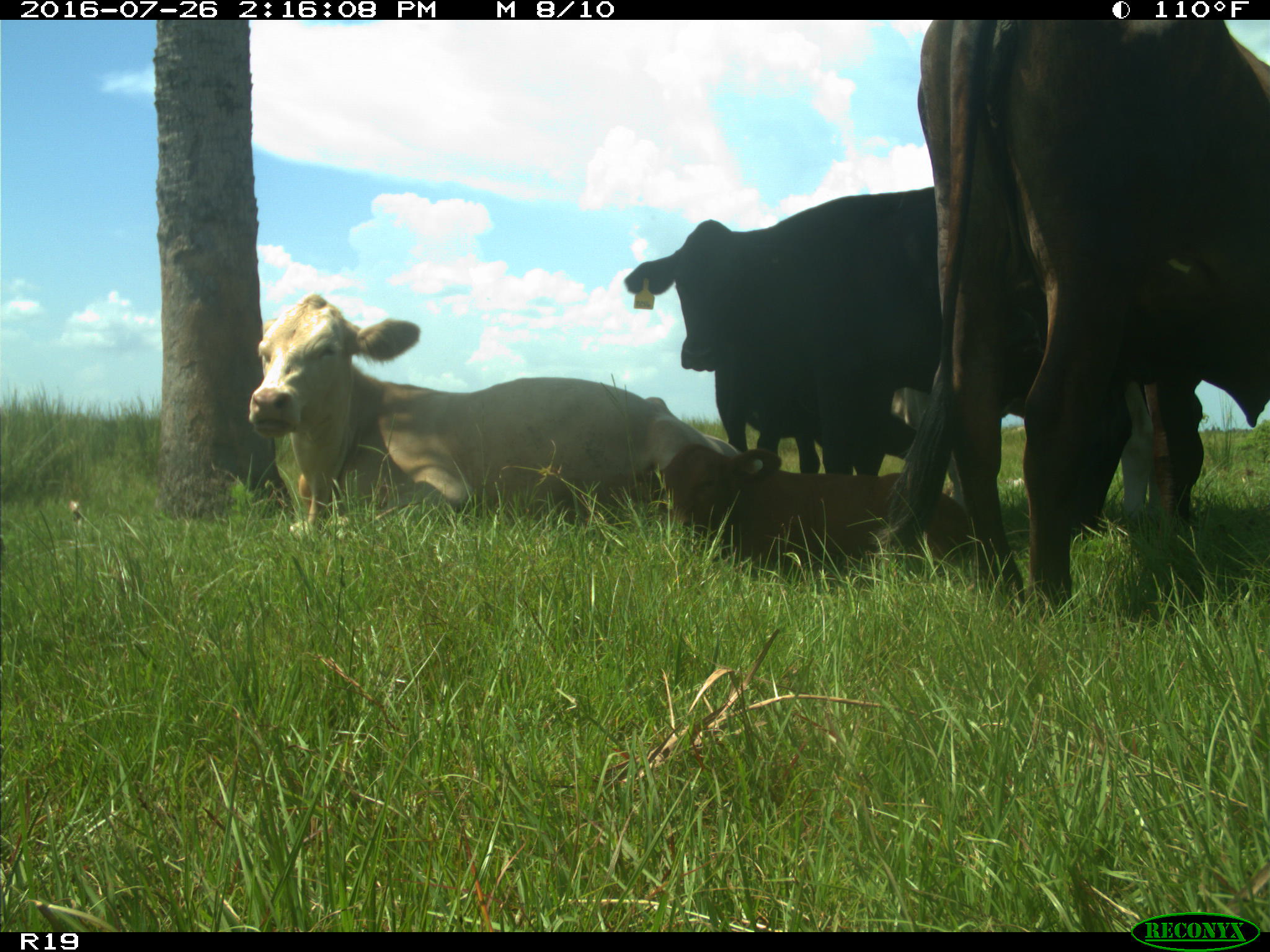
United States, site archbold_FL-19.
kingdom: Animalia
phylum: Chordata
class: Mammalia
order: Artiodactyla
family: Bovidae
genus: Bos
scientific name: Bos taurus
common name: domestic cow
Bos taurus (domestic cow).